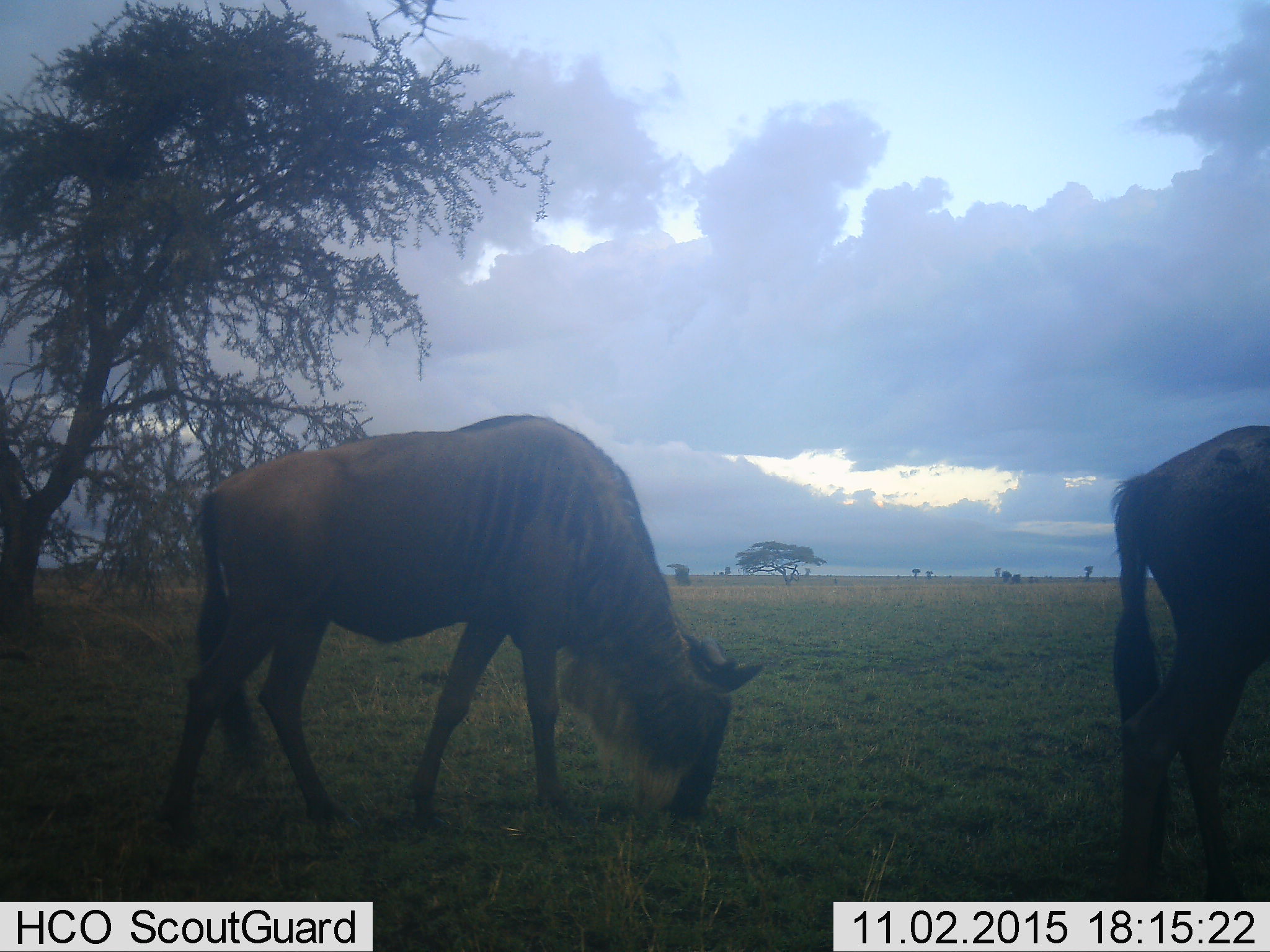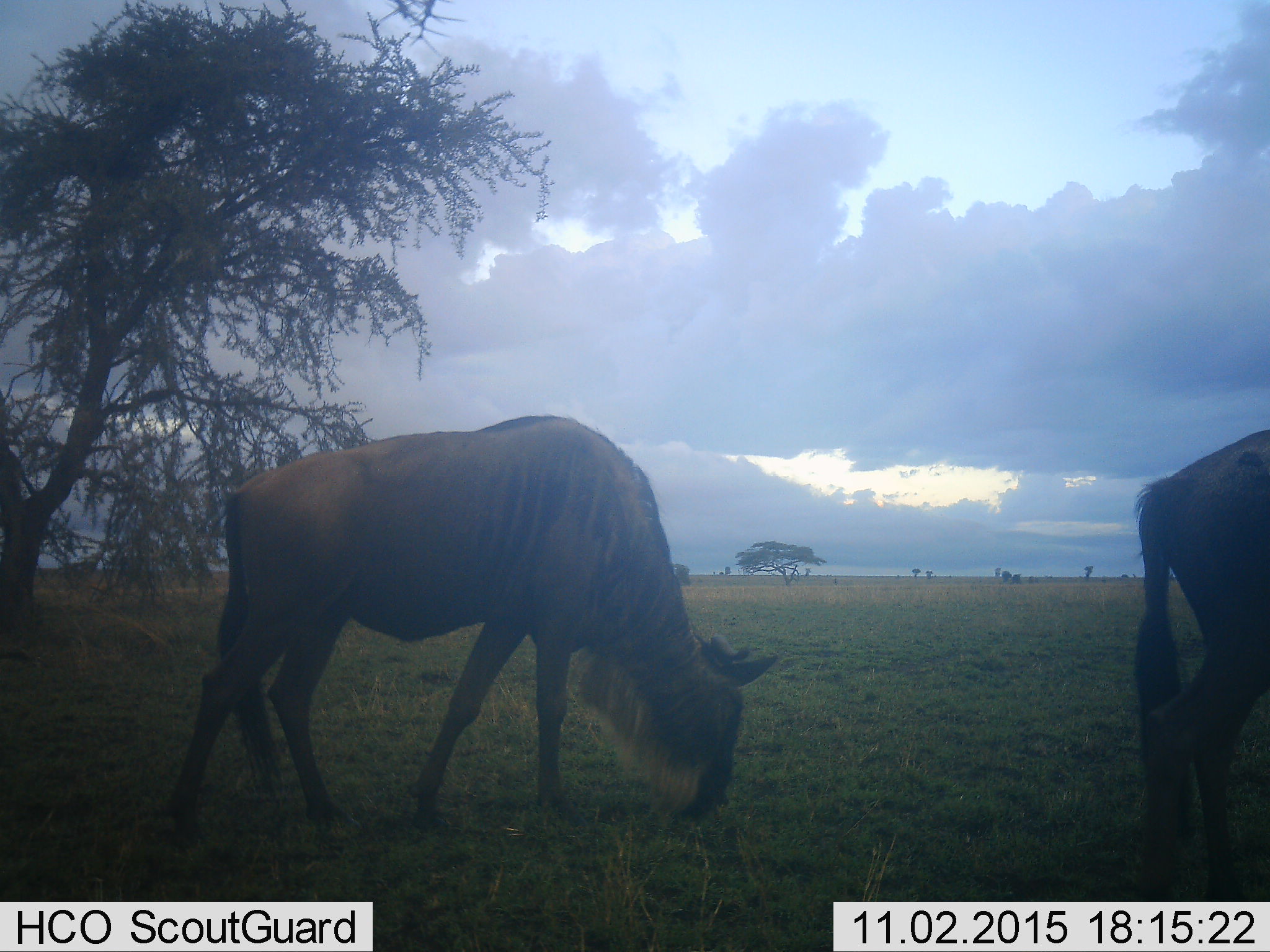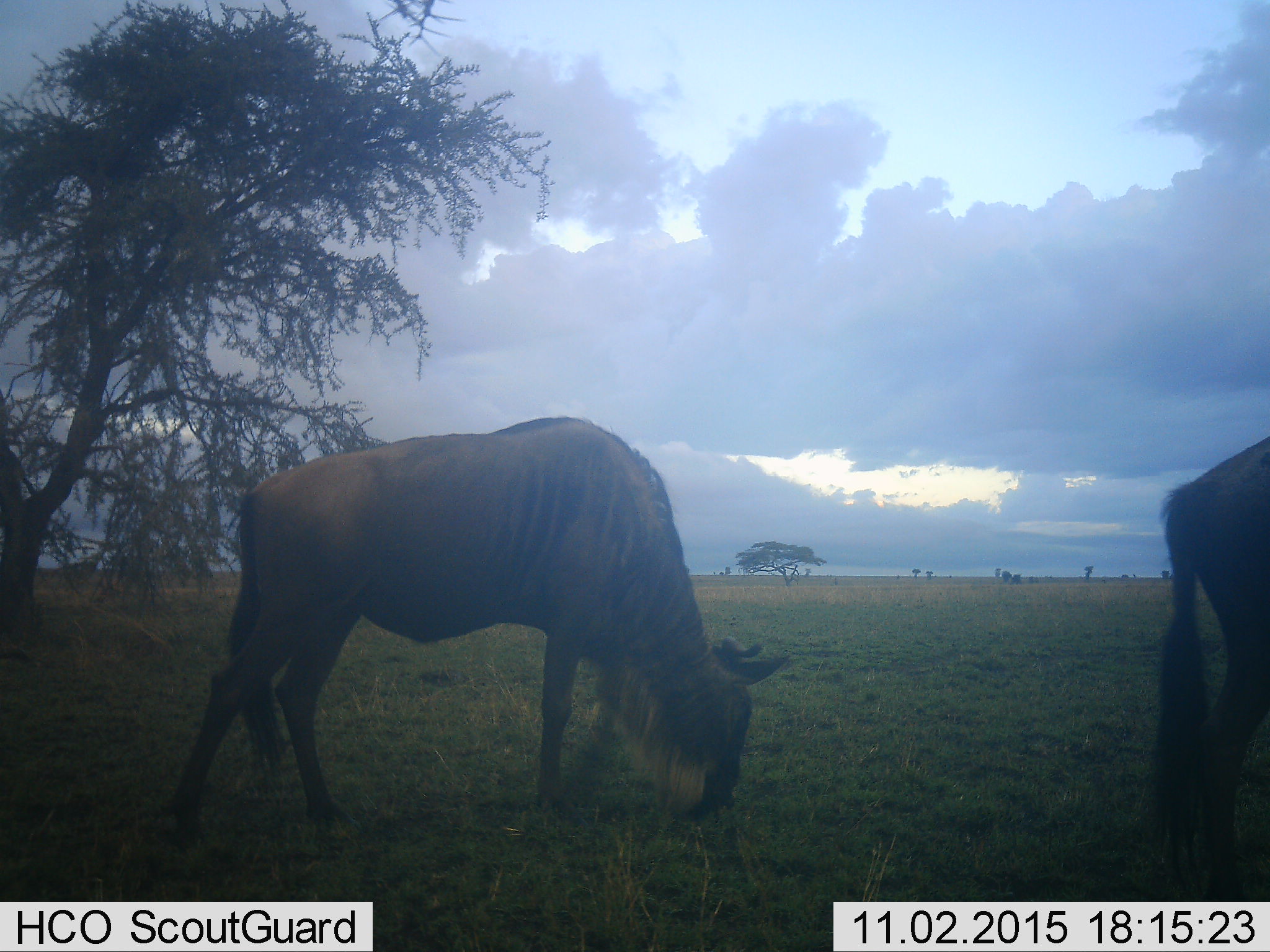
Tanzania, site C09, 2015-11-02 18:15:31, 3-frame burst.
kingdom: Animalia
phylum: Chordata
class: Mammalia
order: Artiodactyla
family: Bovidae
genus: Connochaetes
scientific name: Connochaetes taurinus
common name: blue wildebeest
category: wildebeest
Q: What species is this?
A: Wildebeest (blue wildebeest) (Connochaetes taurinus).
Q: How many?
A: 2.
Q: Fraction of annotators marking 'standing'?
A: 40%.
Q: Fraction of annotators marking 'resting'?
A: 0%.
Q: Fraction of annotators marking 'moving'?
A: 20%.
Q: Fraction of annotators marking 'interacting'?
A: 0%.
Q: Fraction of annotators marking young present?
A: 0%.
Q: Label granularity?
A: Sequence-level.